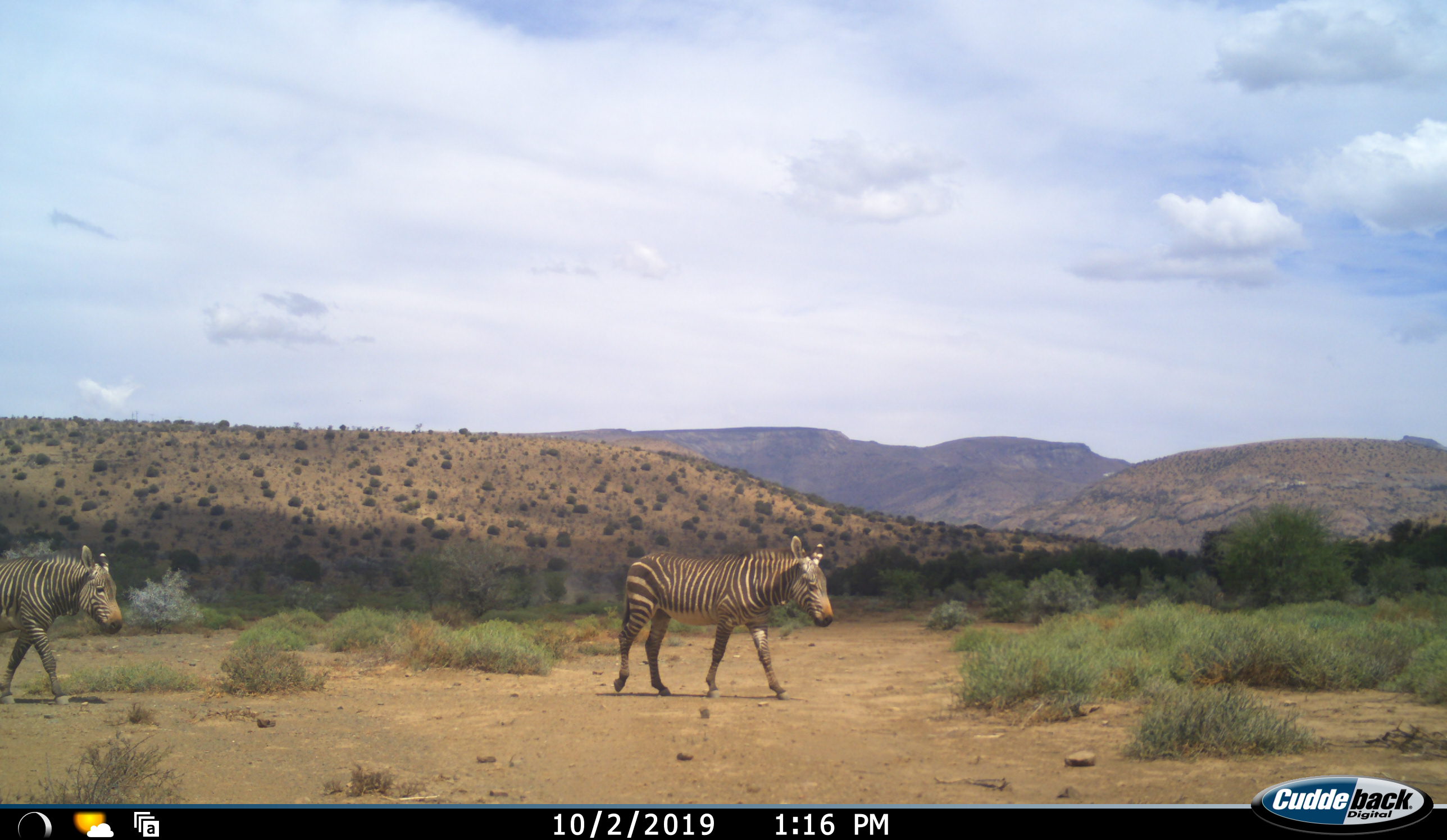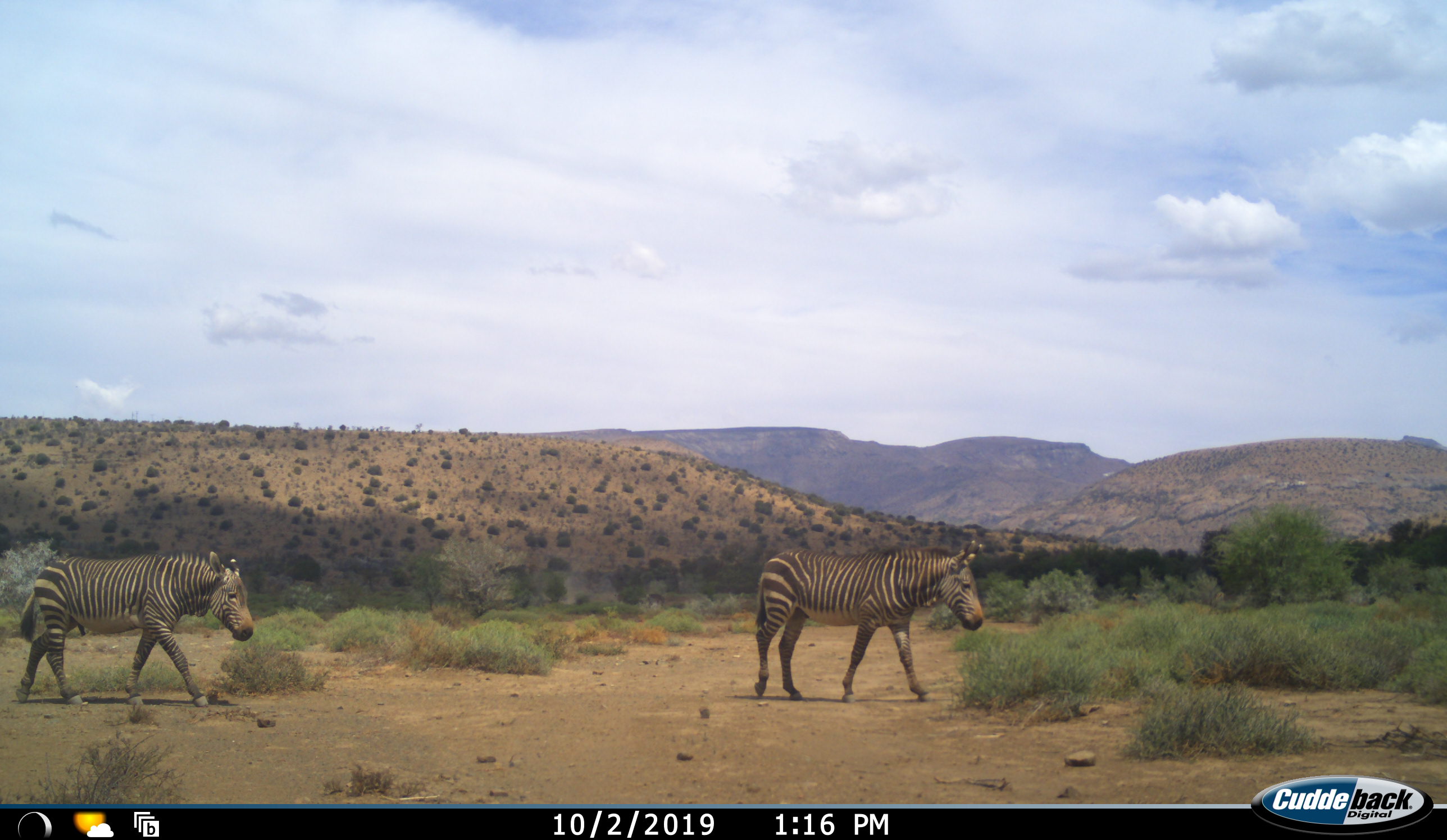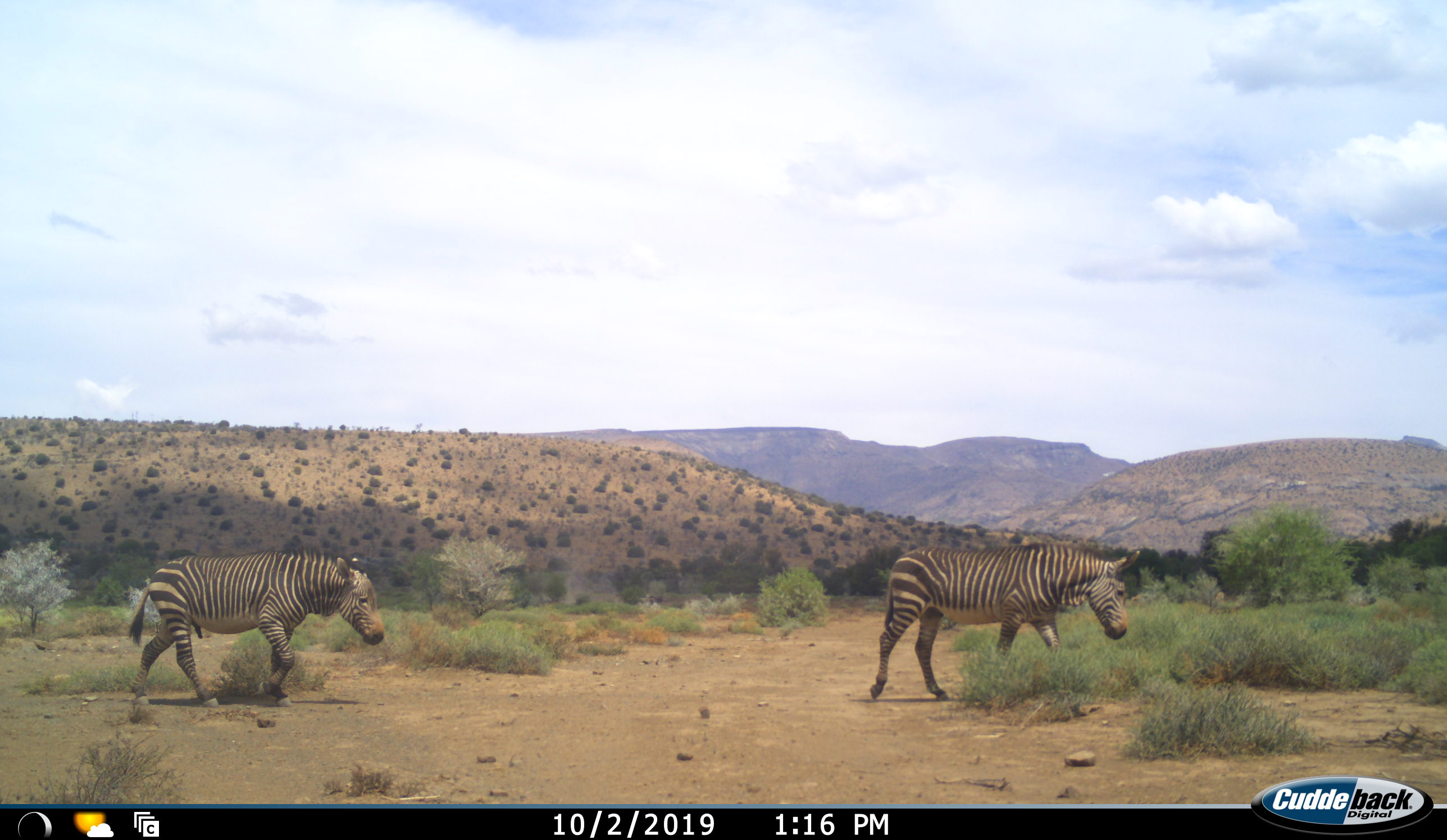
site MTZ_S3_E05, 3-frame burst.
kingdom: Animalia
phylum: Chordata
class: Mammalia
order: Perissodactyla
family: Equidae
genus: Equus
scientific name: Equus zebra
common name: mountain zebra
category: zebramountain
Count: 2.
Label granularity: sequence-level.